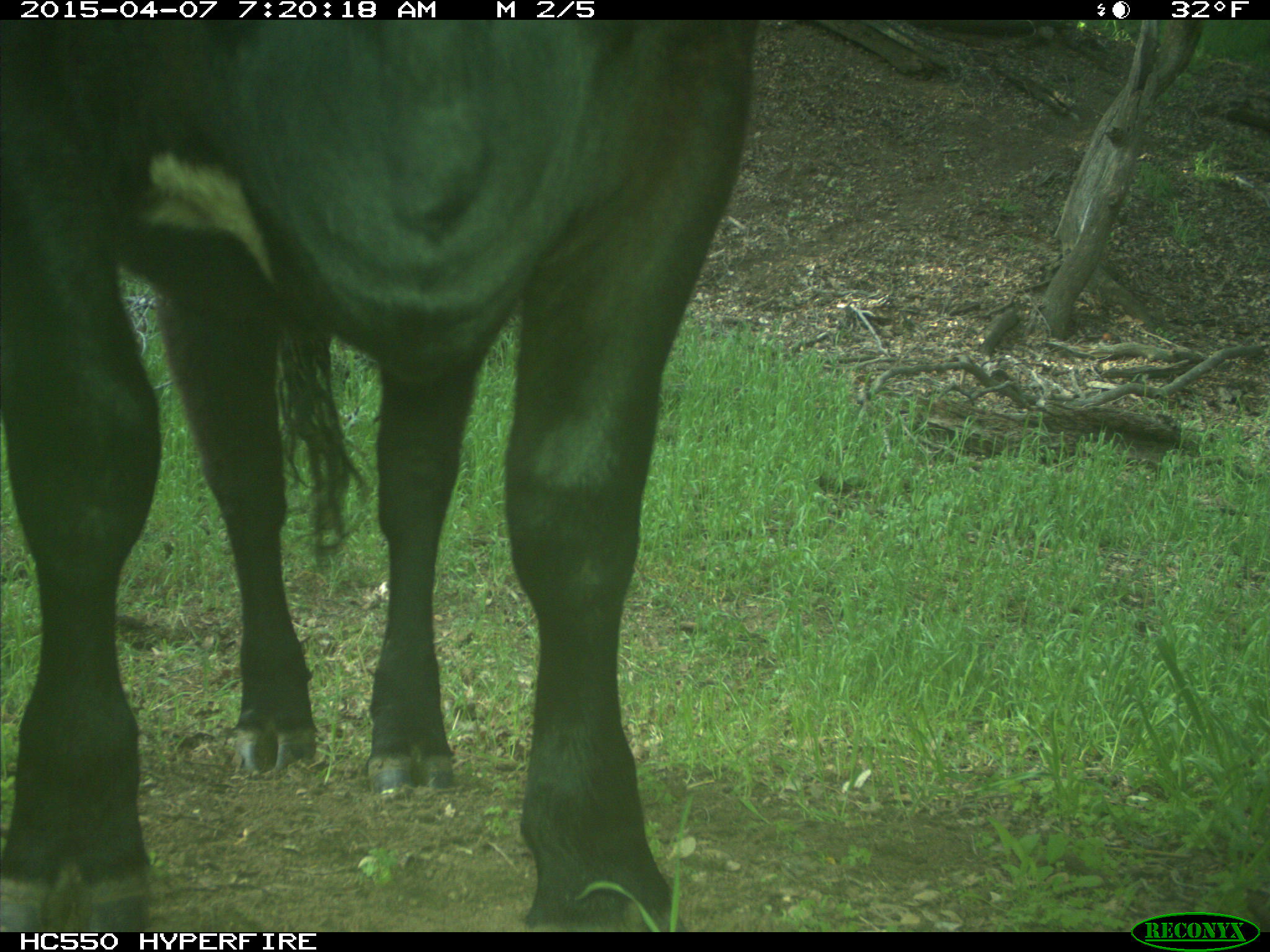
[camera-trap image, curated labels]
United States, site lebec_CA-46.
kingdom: Animalia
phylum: Chordata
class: Mammalia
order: Artiodactyla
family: Bovidae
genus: Bos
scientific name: Bos taurus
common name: domestic cow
Bos taurus (domestic cow).